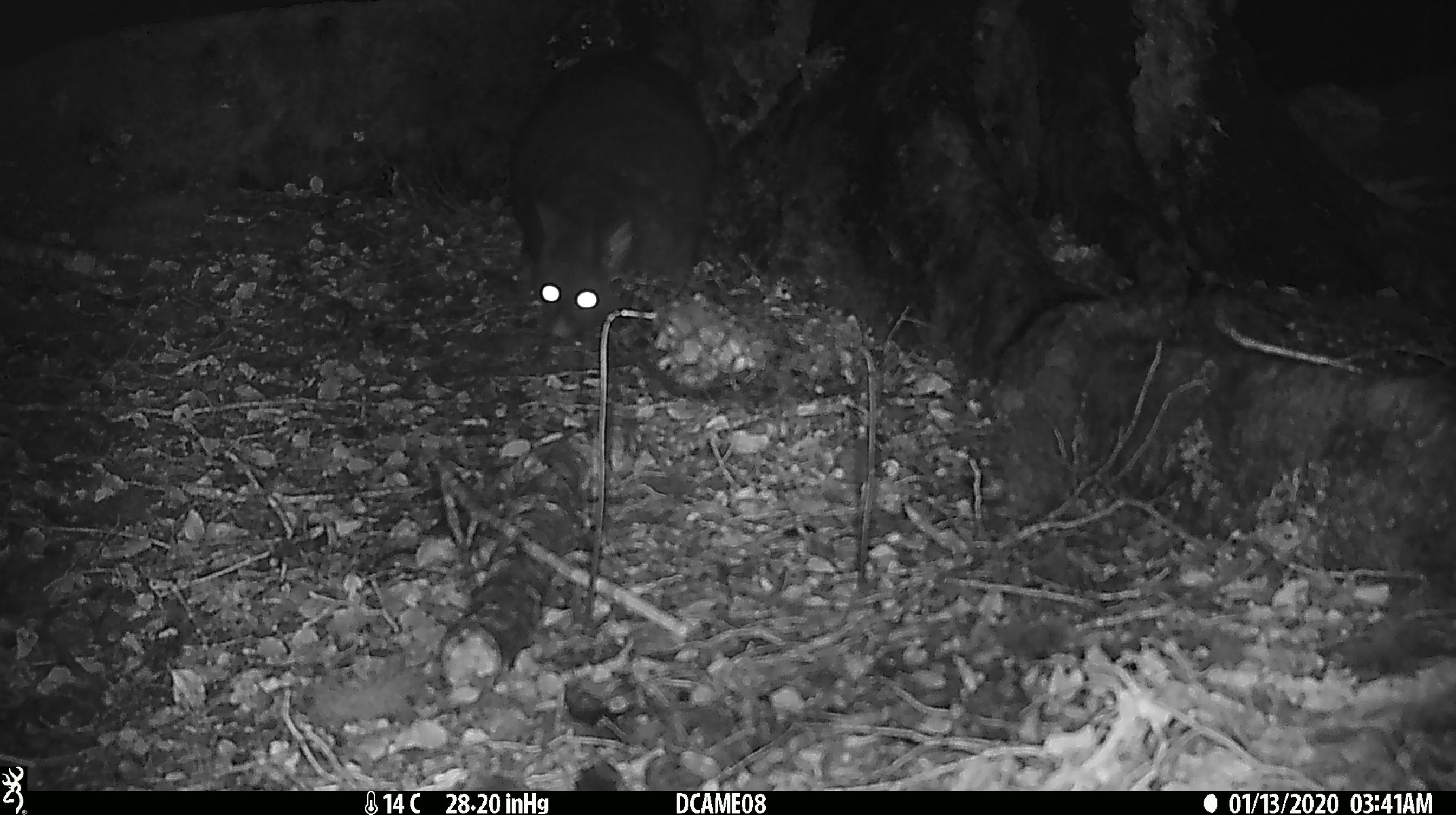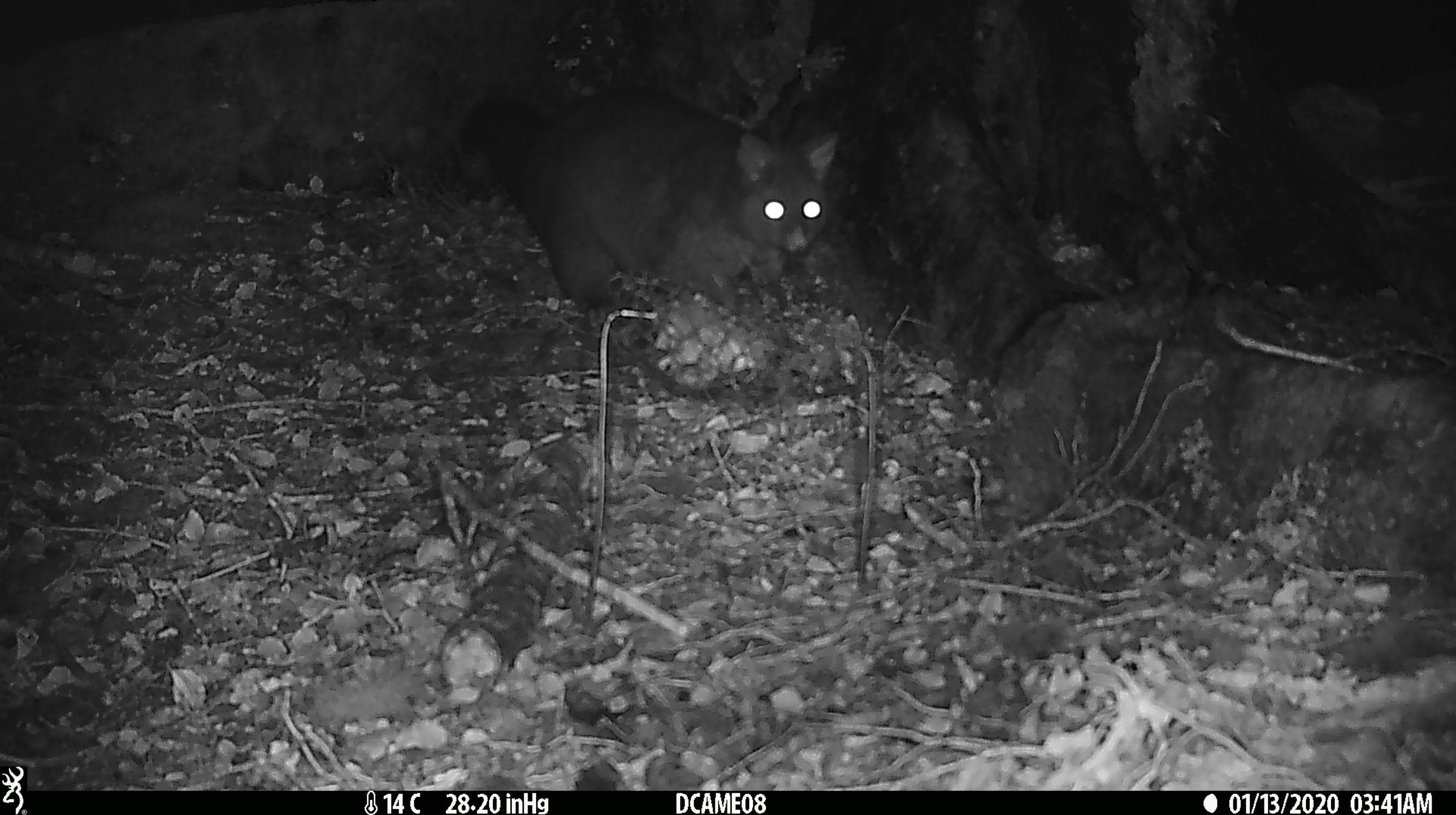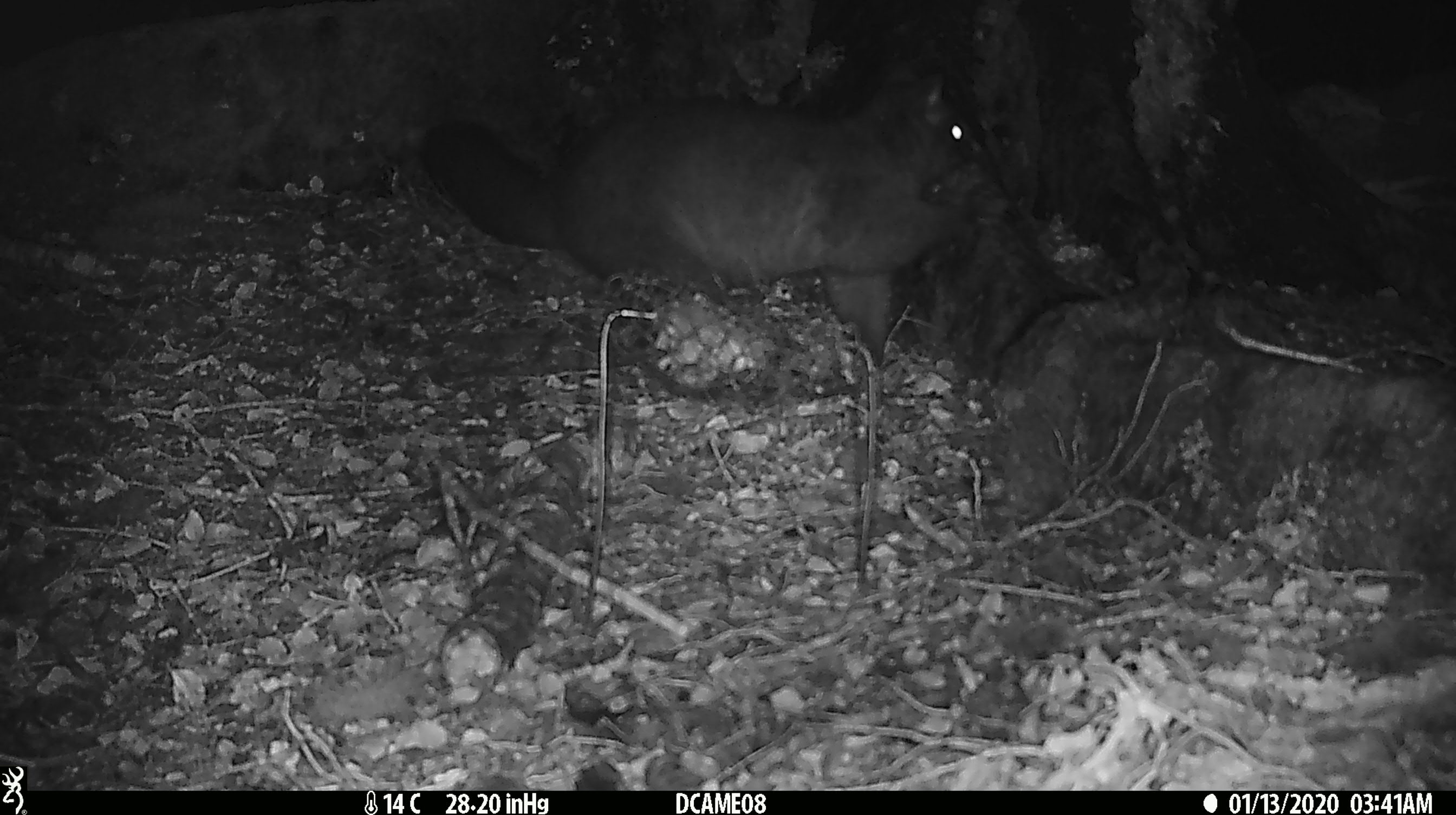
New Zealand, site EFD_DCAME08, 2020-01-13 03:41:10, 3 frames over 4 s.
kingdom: Animalia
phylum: Chordata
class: Mammalia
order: Diprotodontia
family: Phalangeridae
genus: Trichosurus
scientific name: Trichosurus vulpecula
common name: common brushtail possum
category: possum